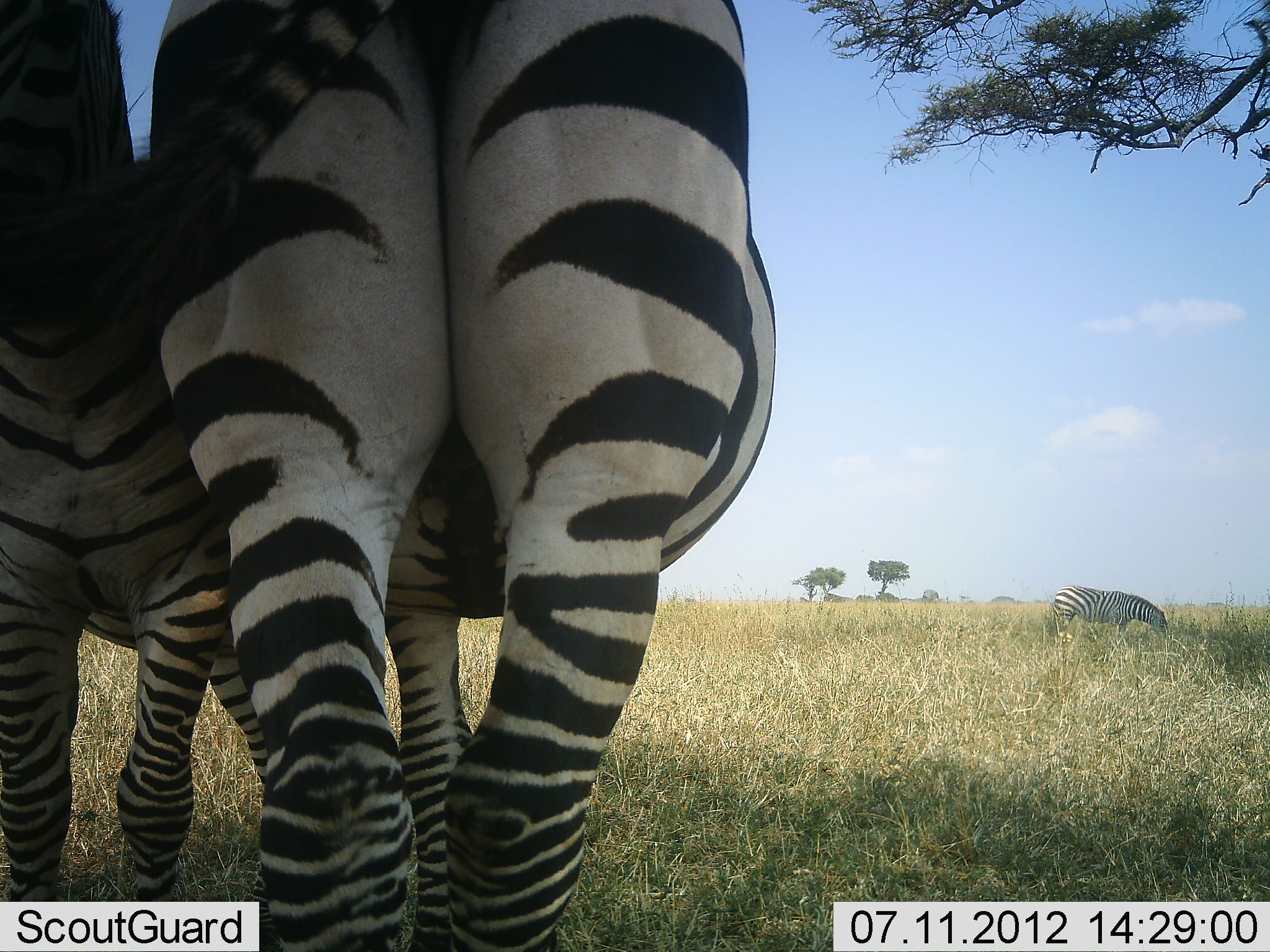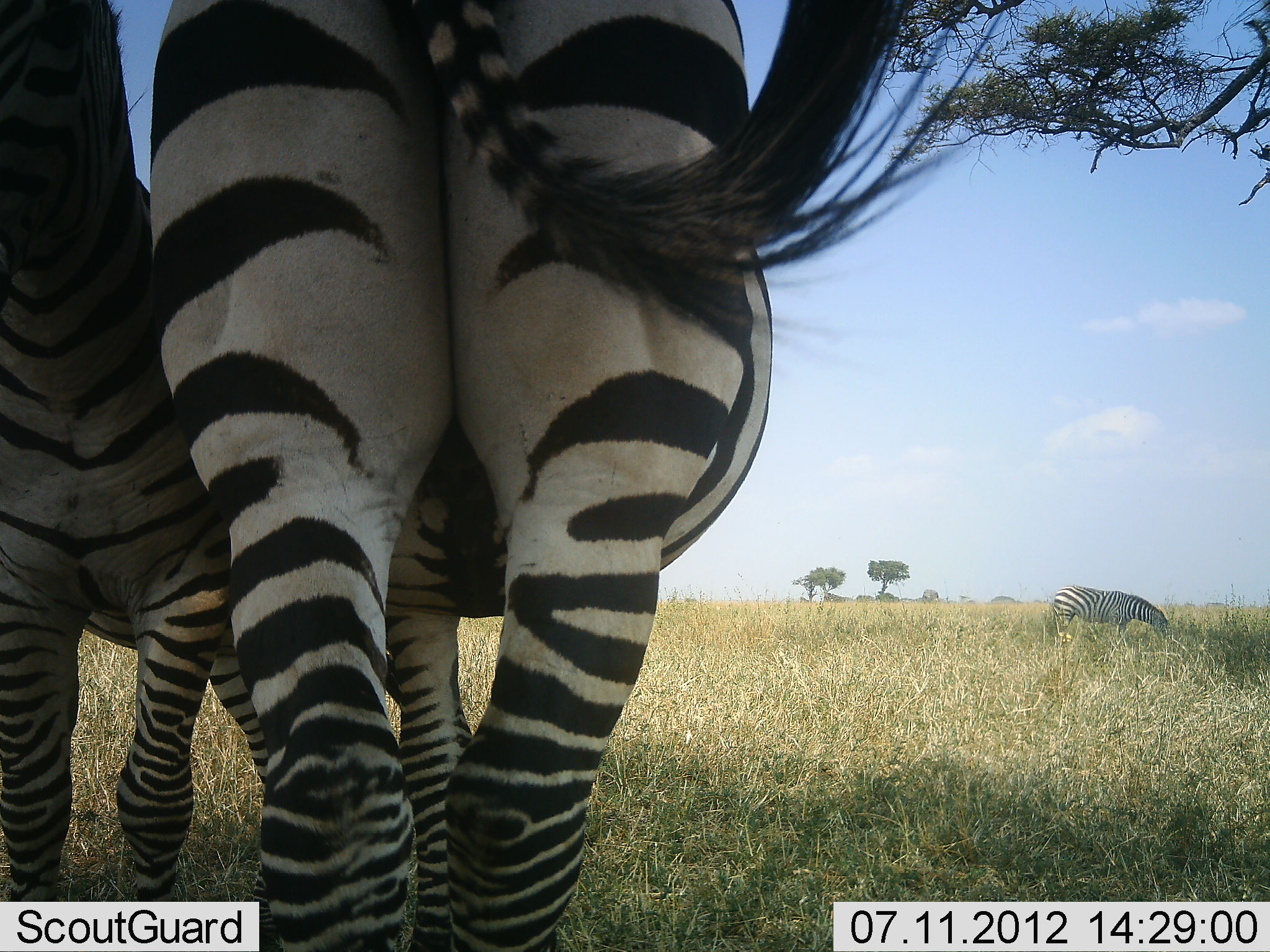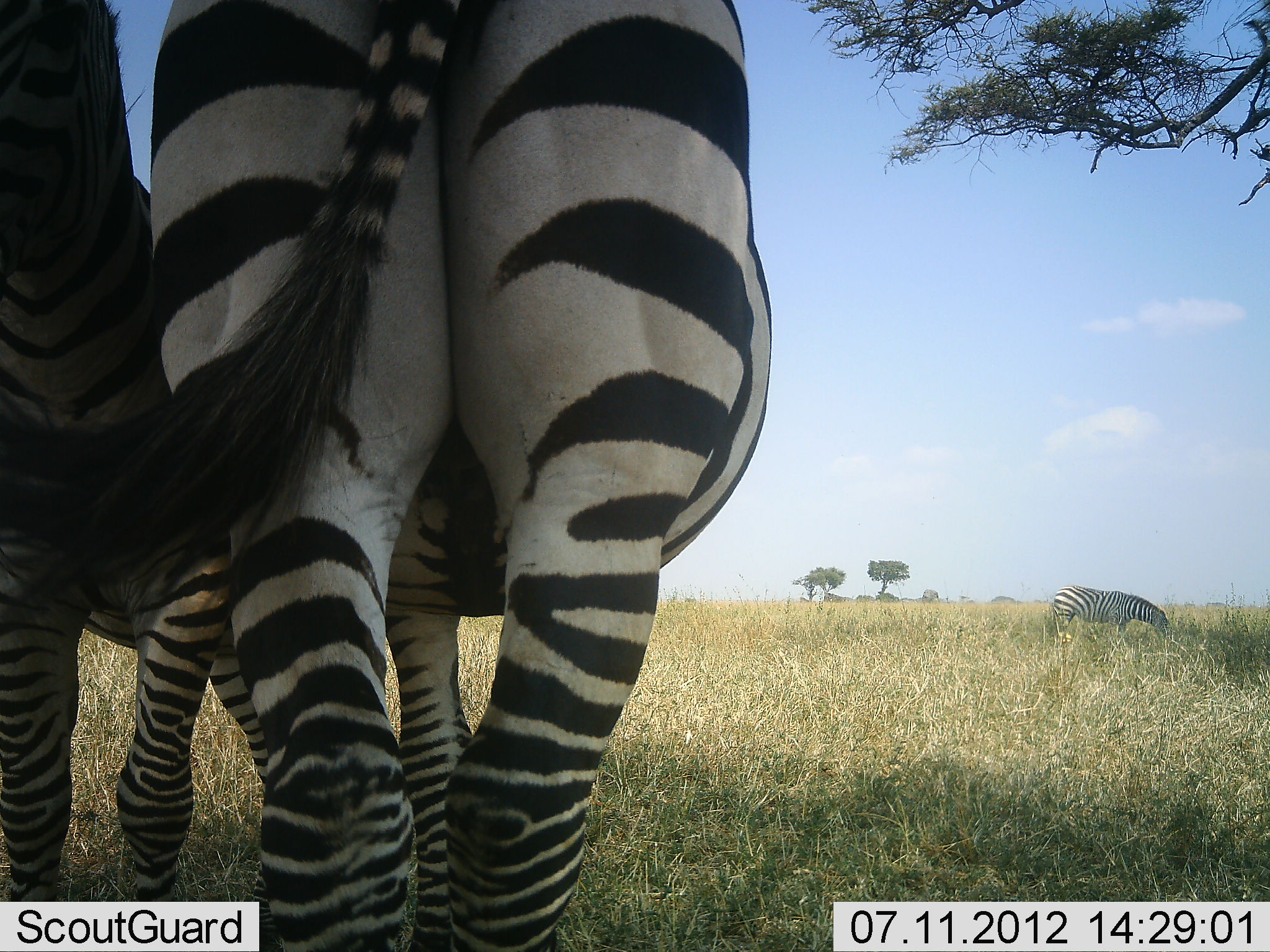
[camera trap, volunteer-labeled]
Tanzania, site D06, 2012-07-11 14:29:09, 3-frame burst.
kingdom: Animalia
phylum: Chordata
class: Mammalia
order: Perissodactyla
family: Equidae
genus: Equus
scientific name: Equus quagga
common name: plains zebra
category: zebra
Zebra (plains zebra) (Equus quagga), count 3. Behavior (volunteer vote fractions): standing 100%, resting 0%, moving 0%, interacting 10%. Young present (vote fraction): 0%. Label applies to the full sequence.